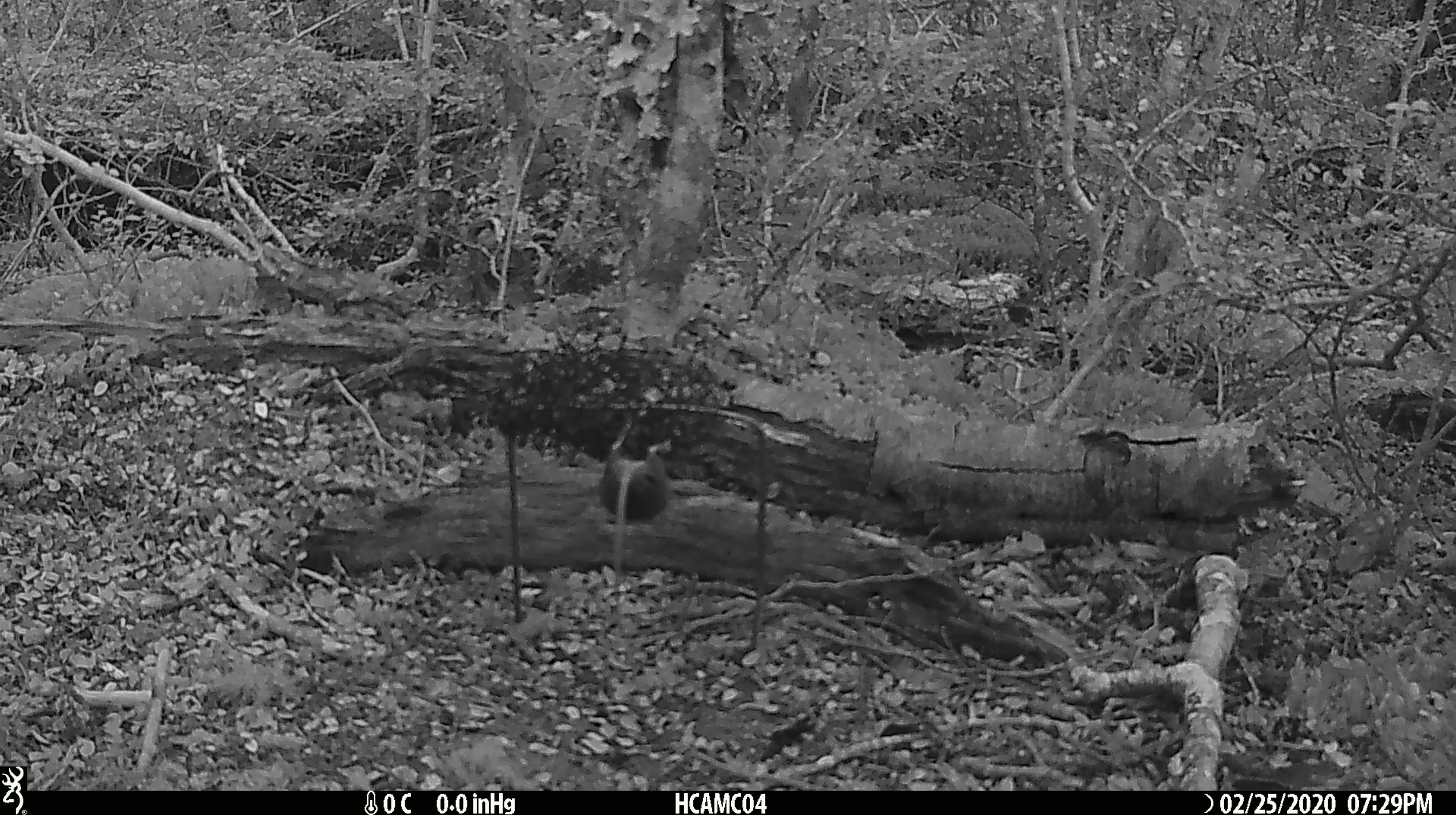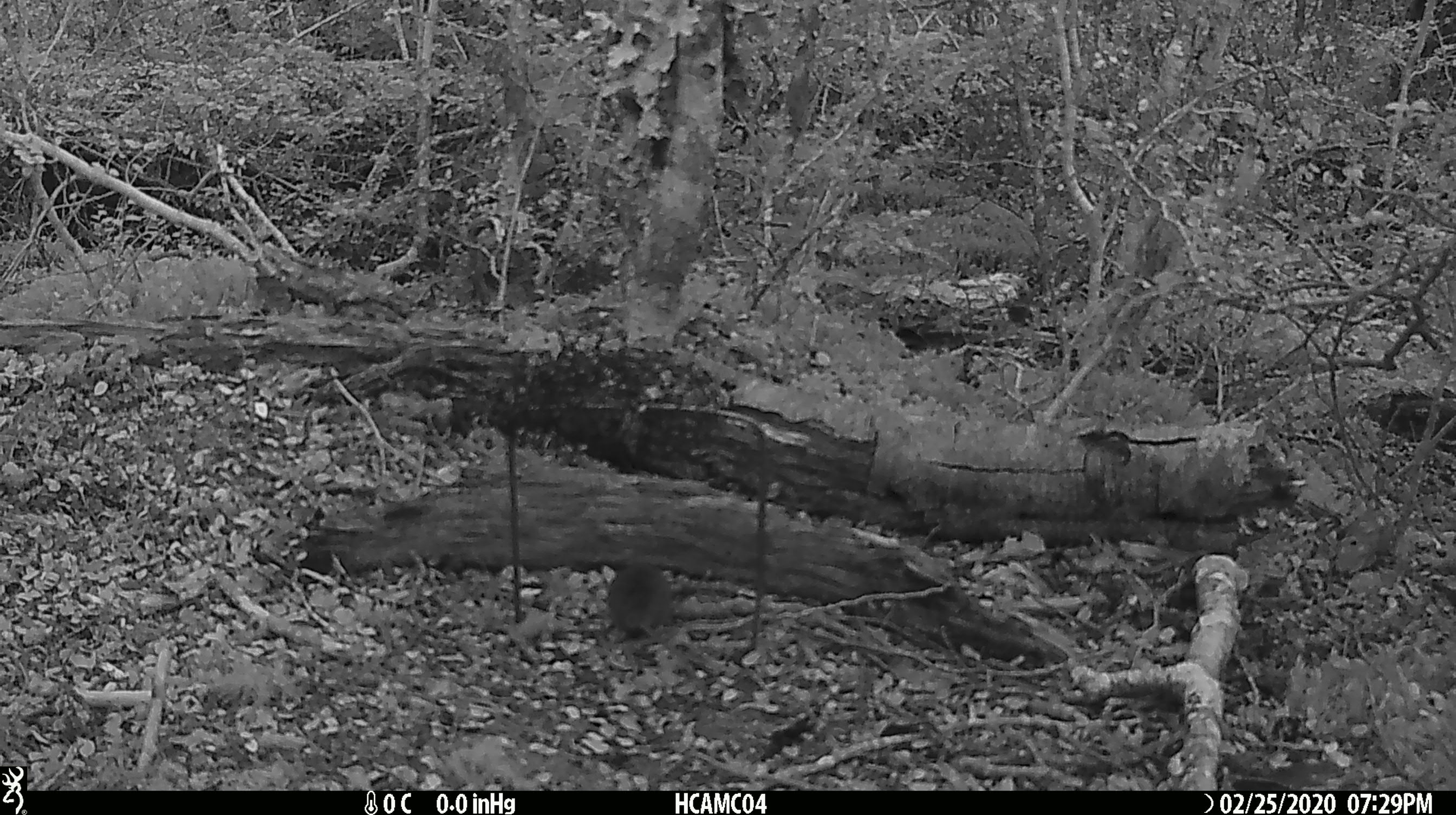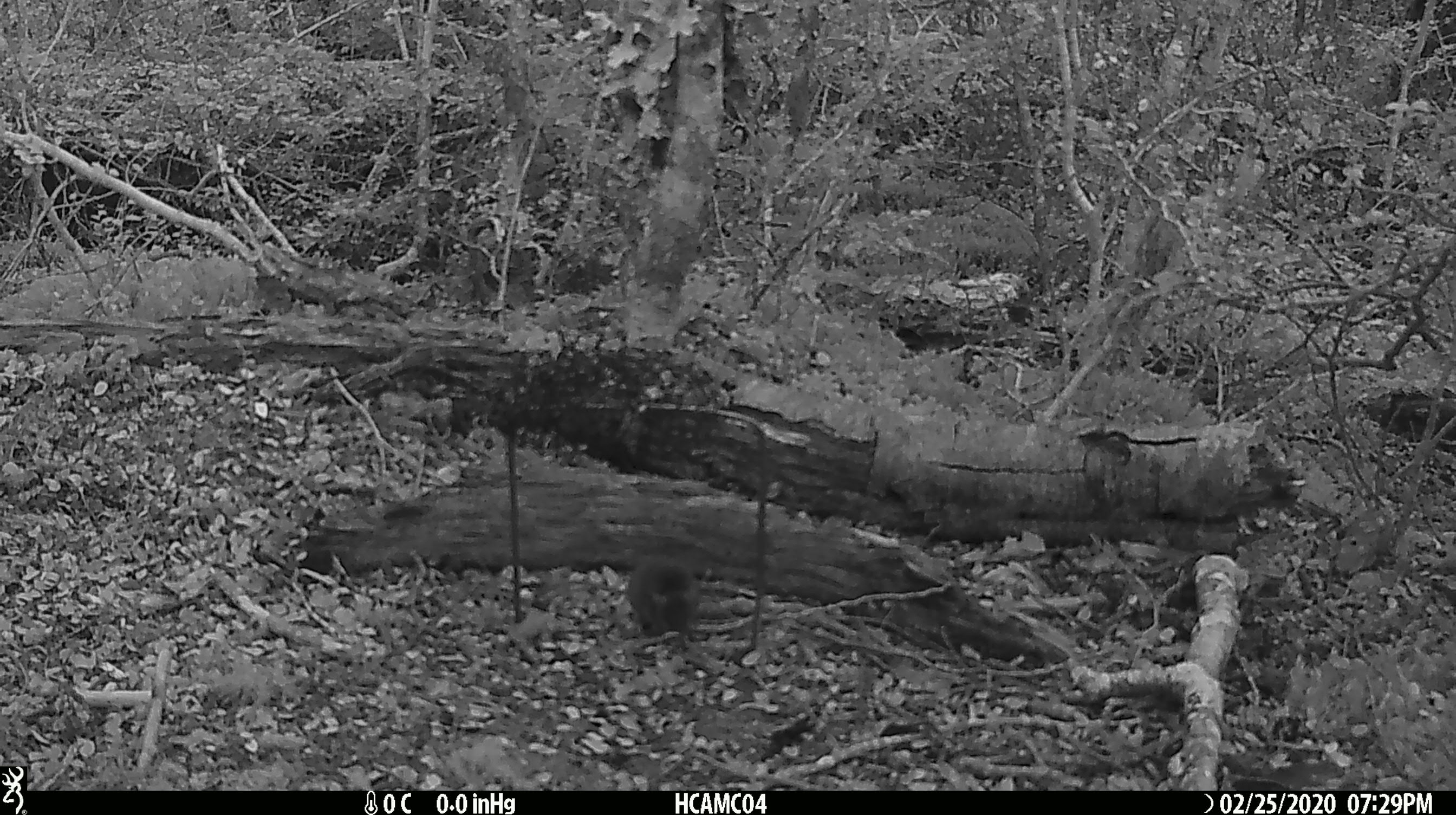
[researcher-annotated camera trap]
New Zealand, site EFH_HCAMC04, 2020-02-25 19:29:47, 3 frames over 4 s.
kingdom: Animalia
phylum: Chordata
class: Mammalia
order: Rodentia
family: Muridae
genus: Mus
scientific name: Mus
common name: mouse